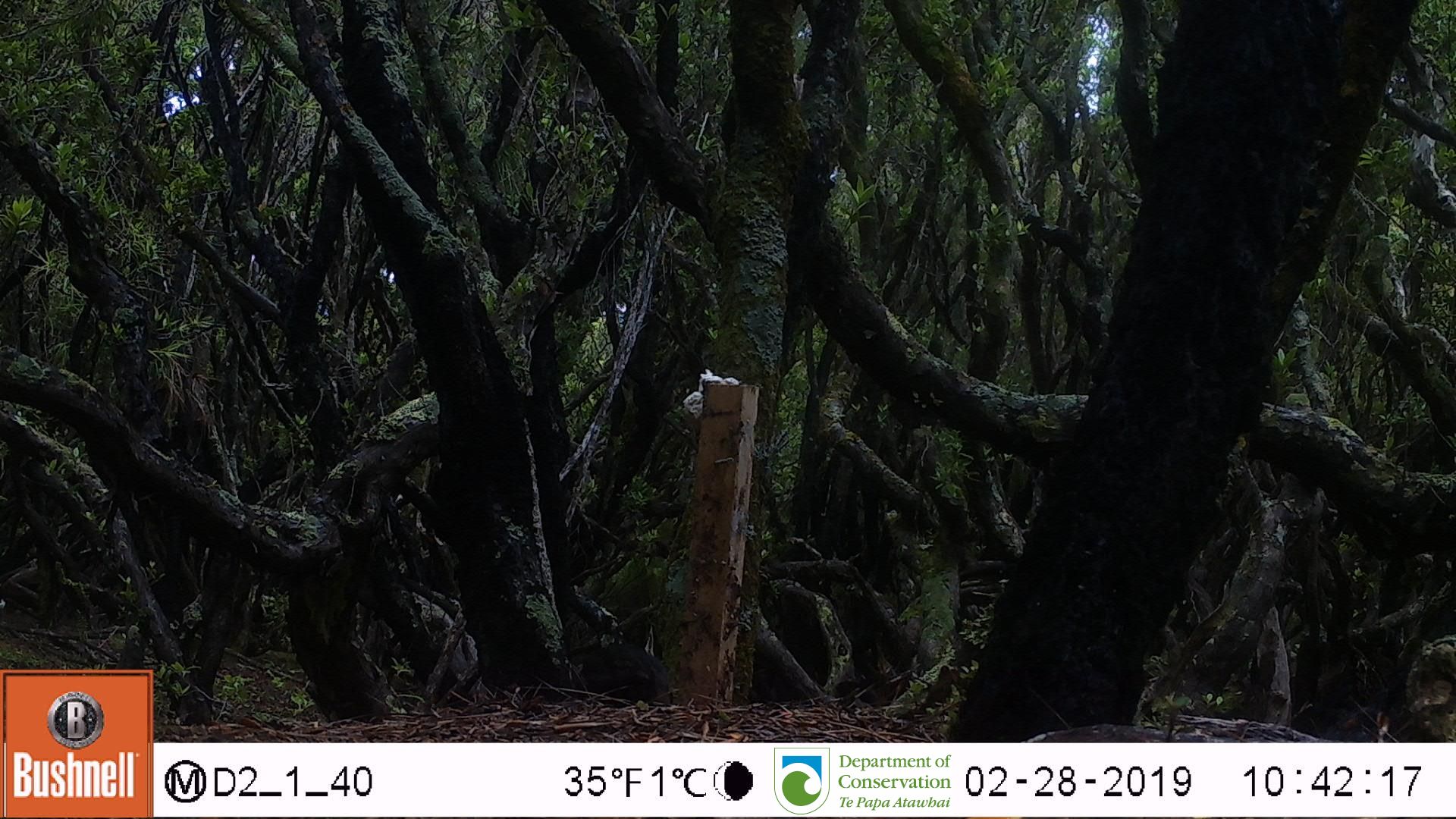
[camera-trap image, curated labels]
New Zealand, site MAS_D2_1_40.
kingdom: Animalia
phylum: Chordata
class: Aves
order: Passeriformes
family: Turdidae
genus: Turdus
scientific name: Turdus merula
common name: eurasian blackbird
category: blackbird